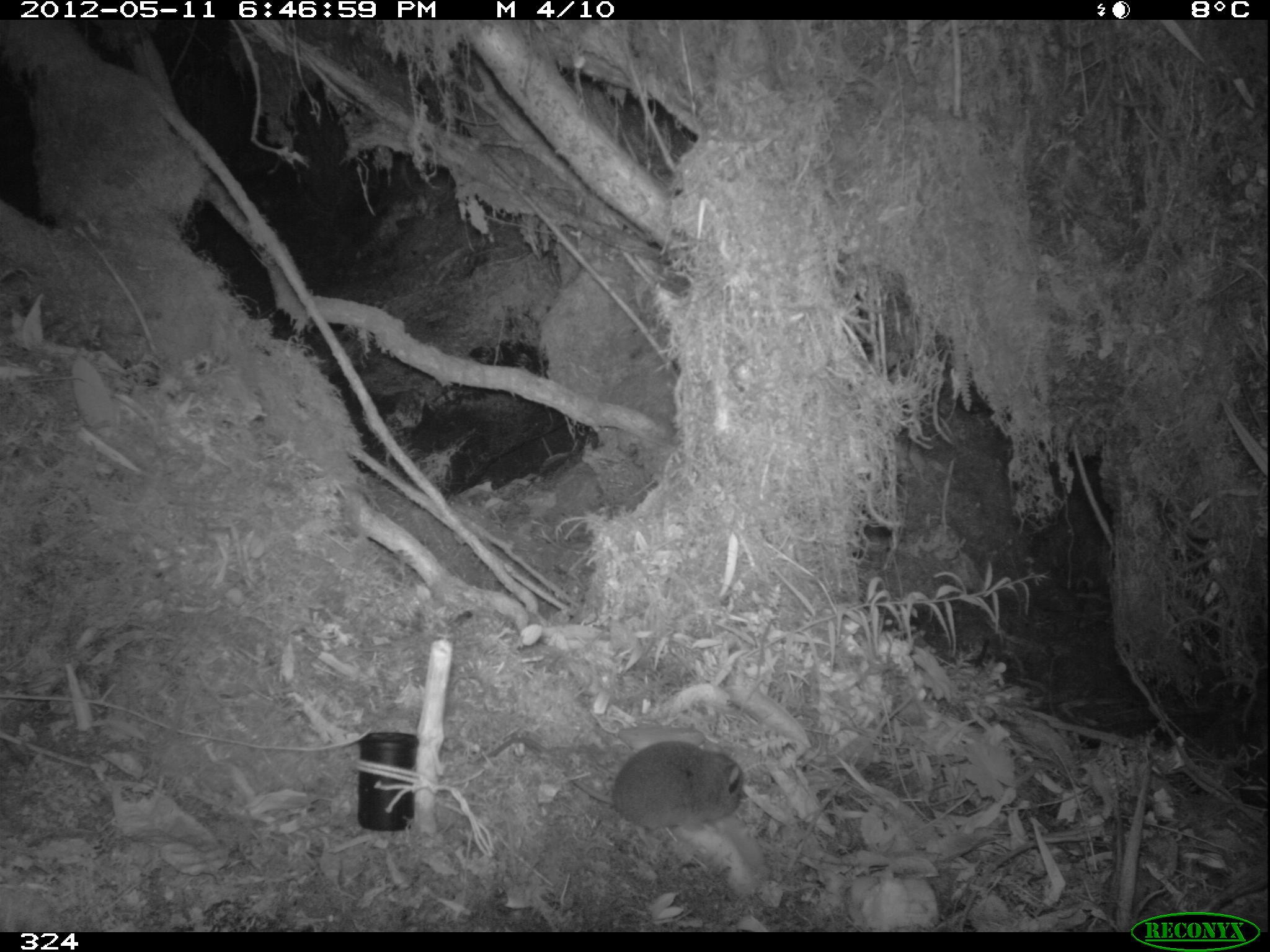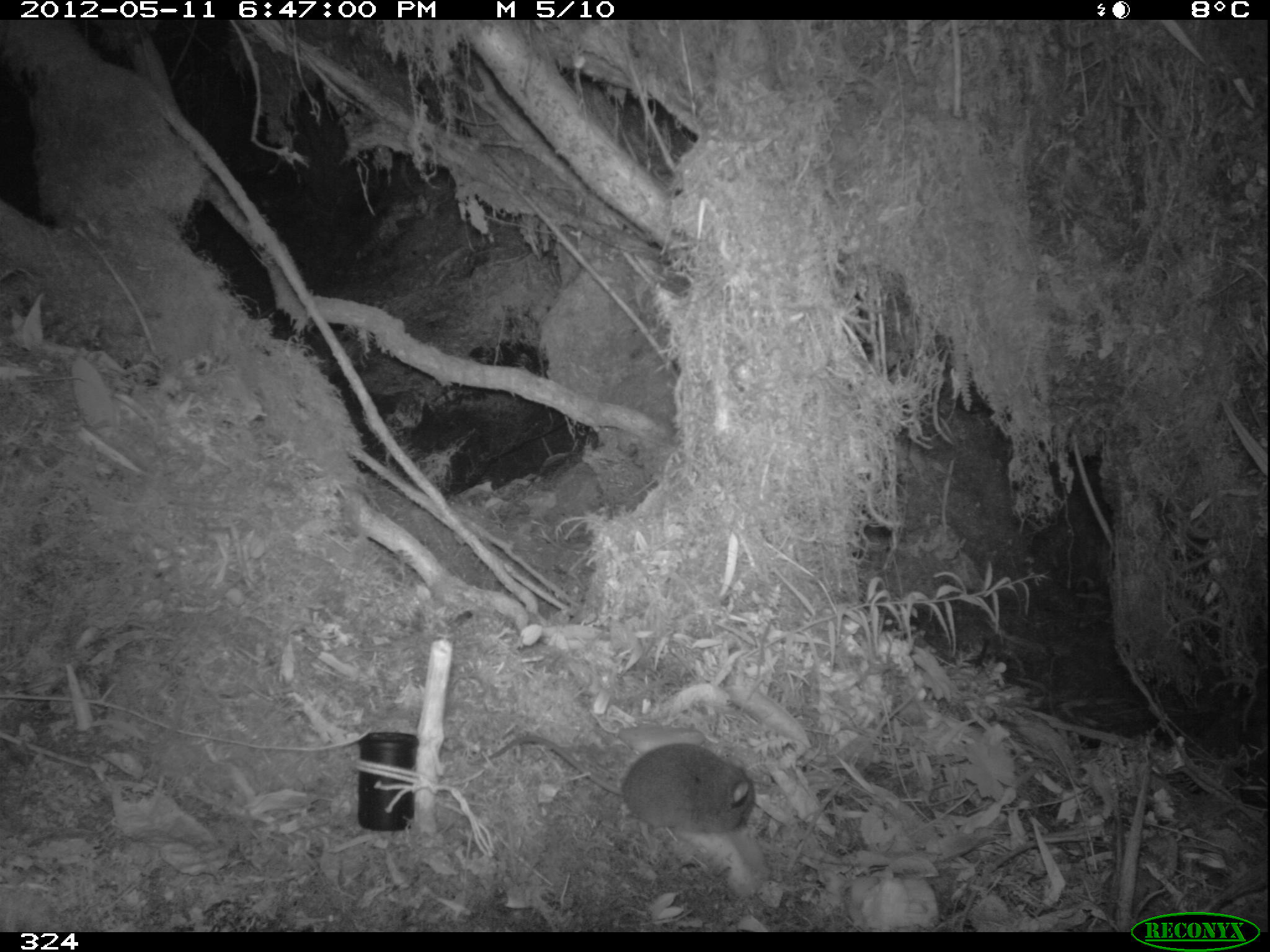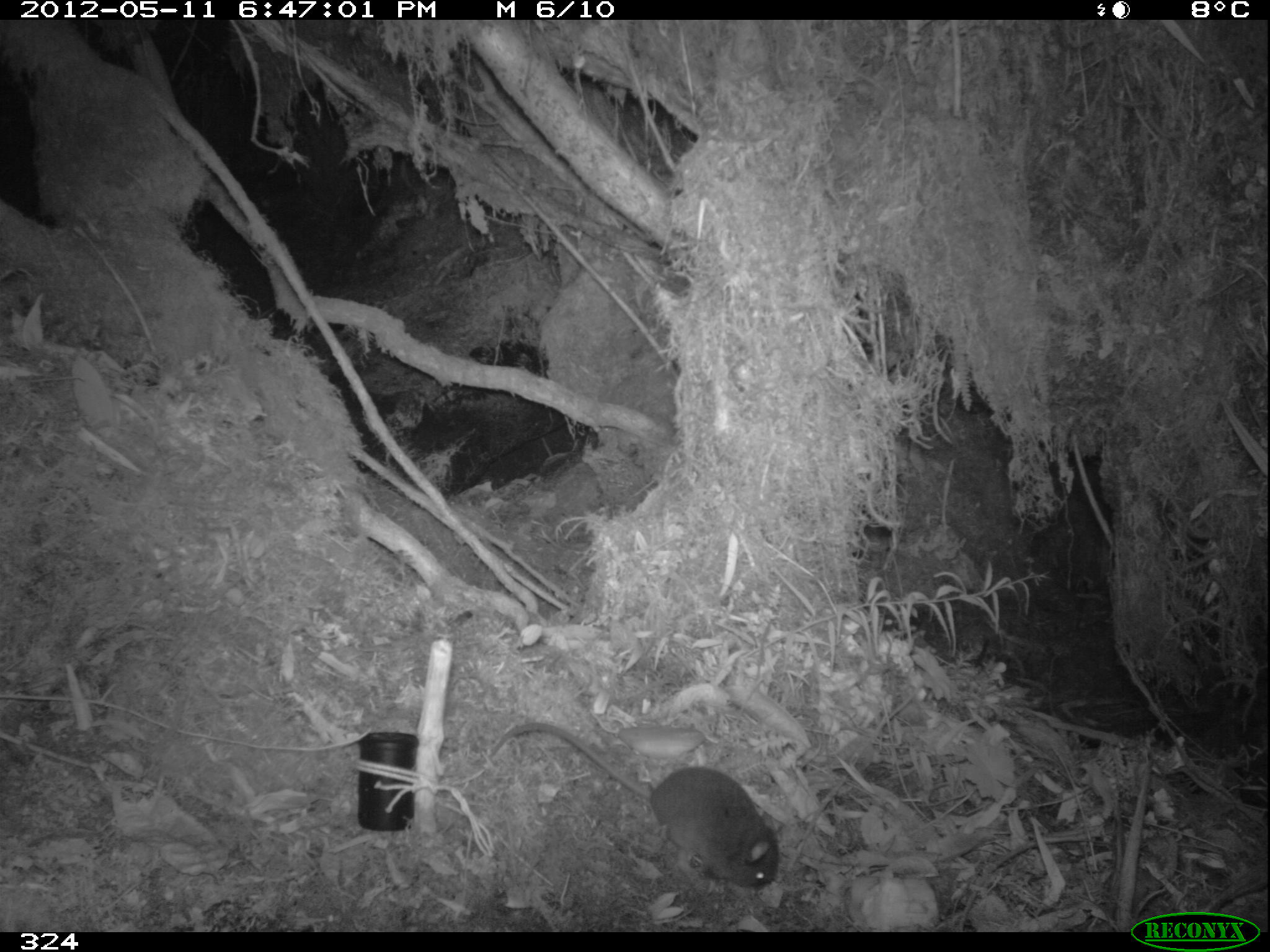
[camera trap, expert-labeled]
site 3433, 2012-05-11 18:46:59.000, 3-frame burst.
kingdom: Animalia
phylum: Chordata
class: Mammalia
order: Rodentia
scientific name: Rodentia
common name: rodents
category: unknown rodent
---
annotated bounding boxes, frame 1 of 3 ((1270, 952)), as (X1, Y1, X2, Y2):
unknown rodent: (475, 736, 743, 831)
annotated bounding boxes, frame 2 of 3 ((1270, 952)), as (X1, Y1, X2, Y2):
unknown rodent: (468, 735, 756, 834)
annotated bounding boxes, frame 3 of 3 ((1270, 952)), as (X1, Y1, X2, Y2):
unknown rodent: (489, 723, 785, 891)